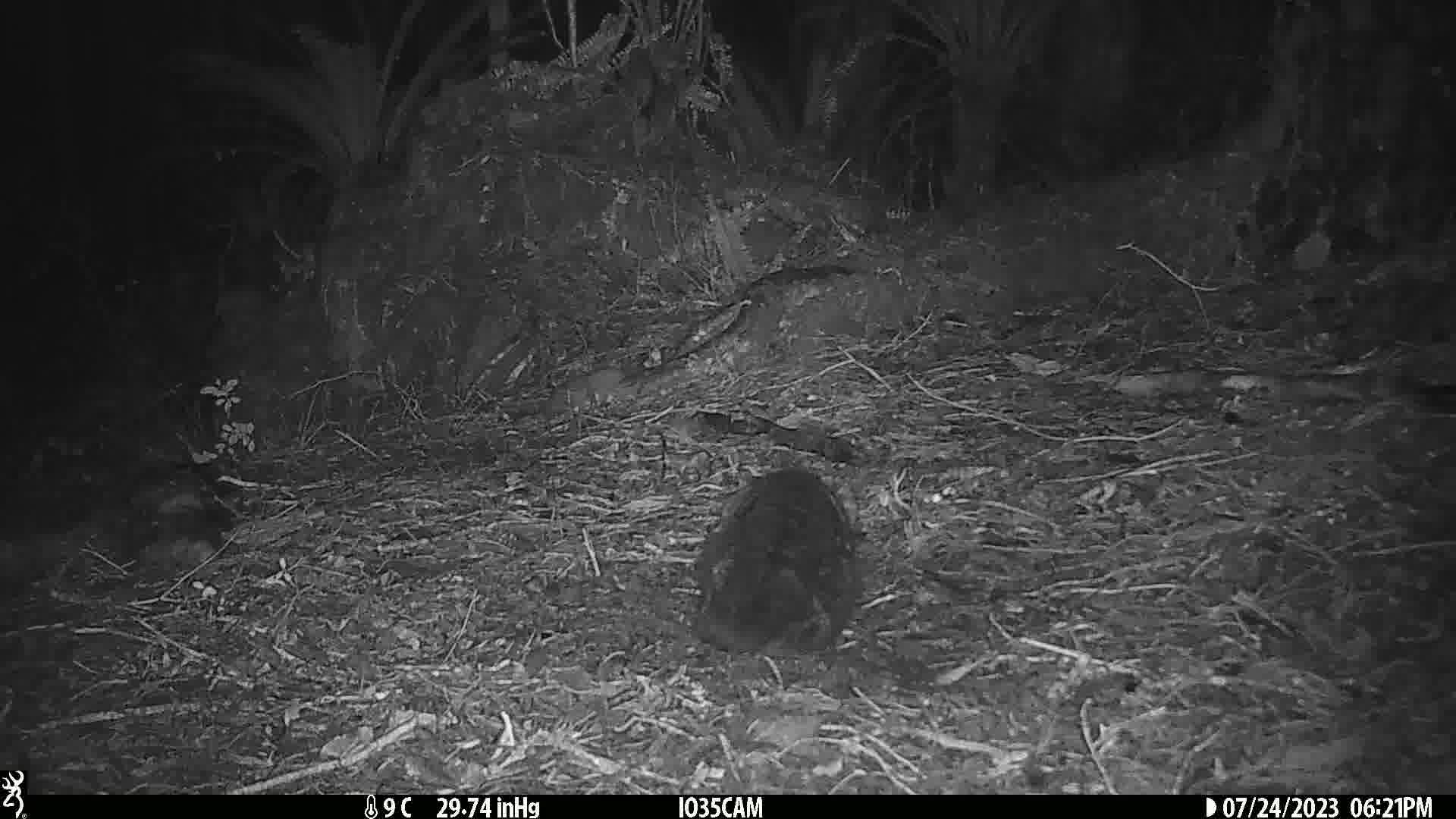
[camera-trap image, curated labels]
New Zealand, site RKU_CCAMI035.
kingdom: Animalia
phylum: Chordata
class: Mammalia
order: Carnivora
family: Felidae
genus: Felis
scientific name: Felis catus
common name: domestic cat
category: cat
Cat (domestic cat) (Felis catus).